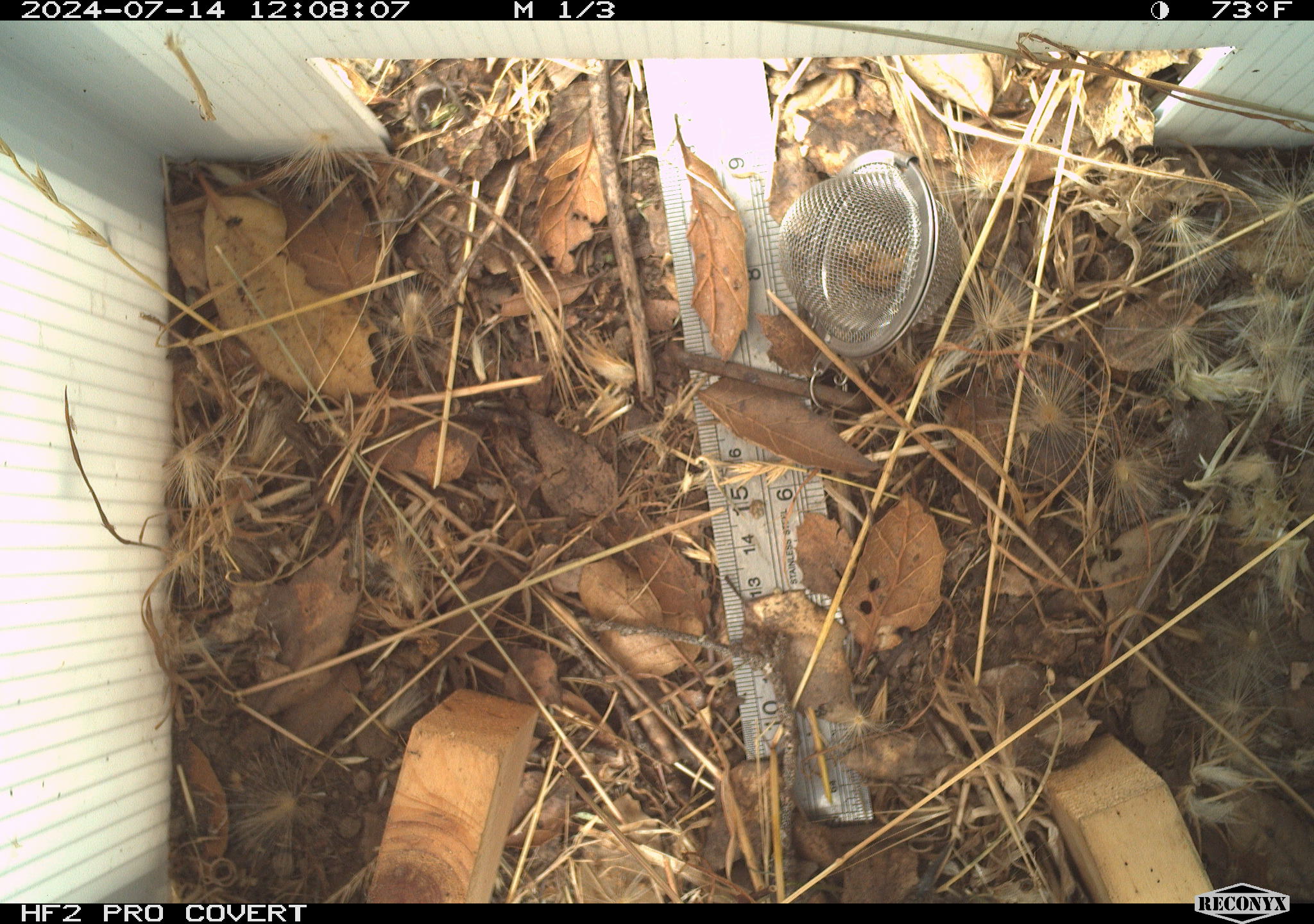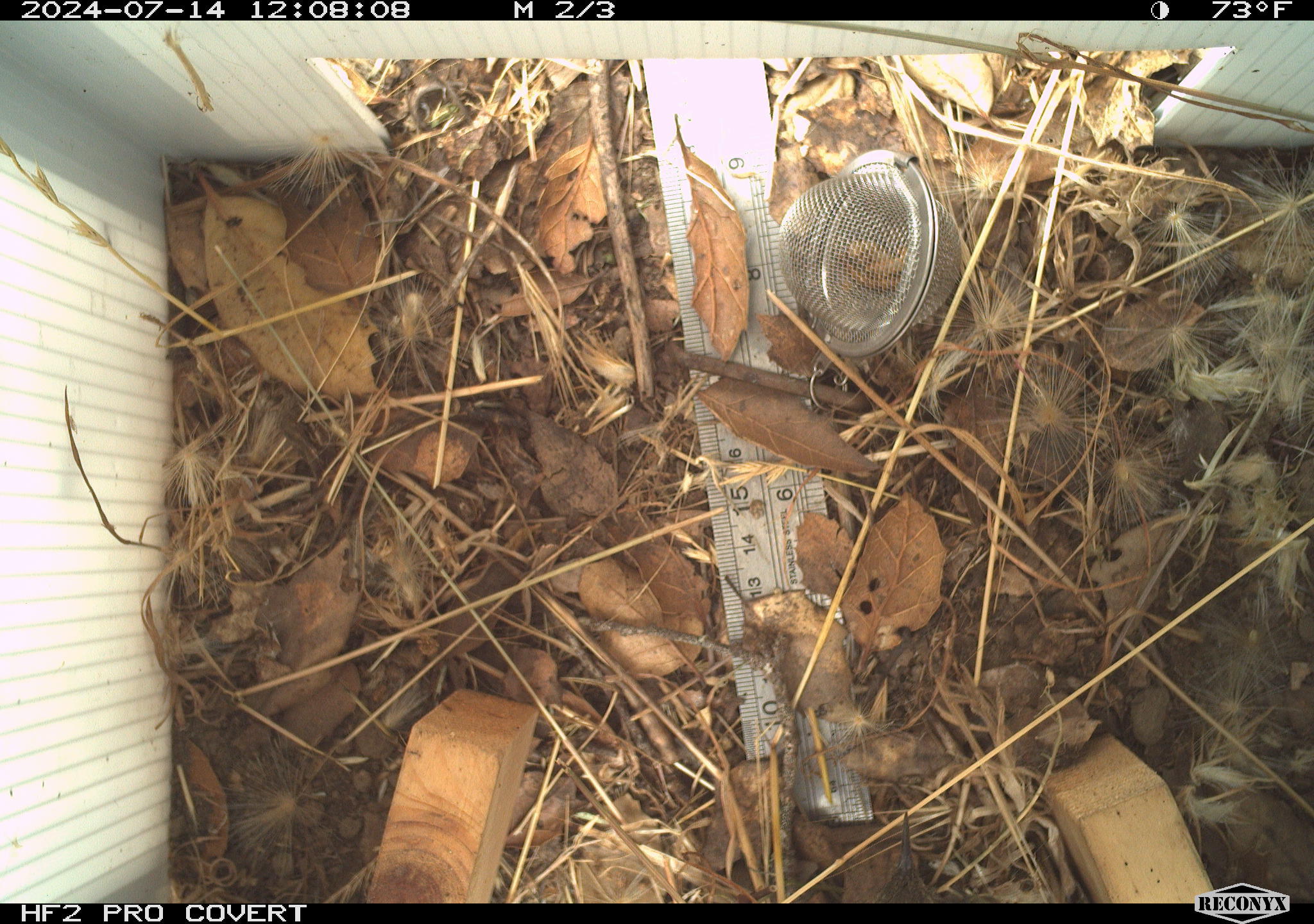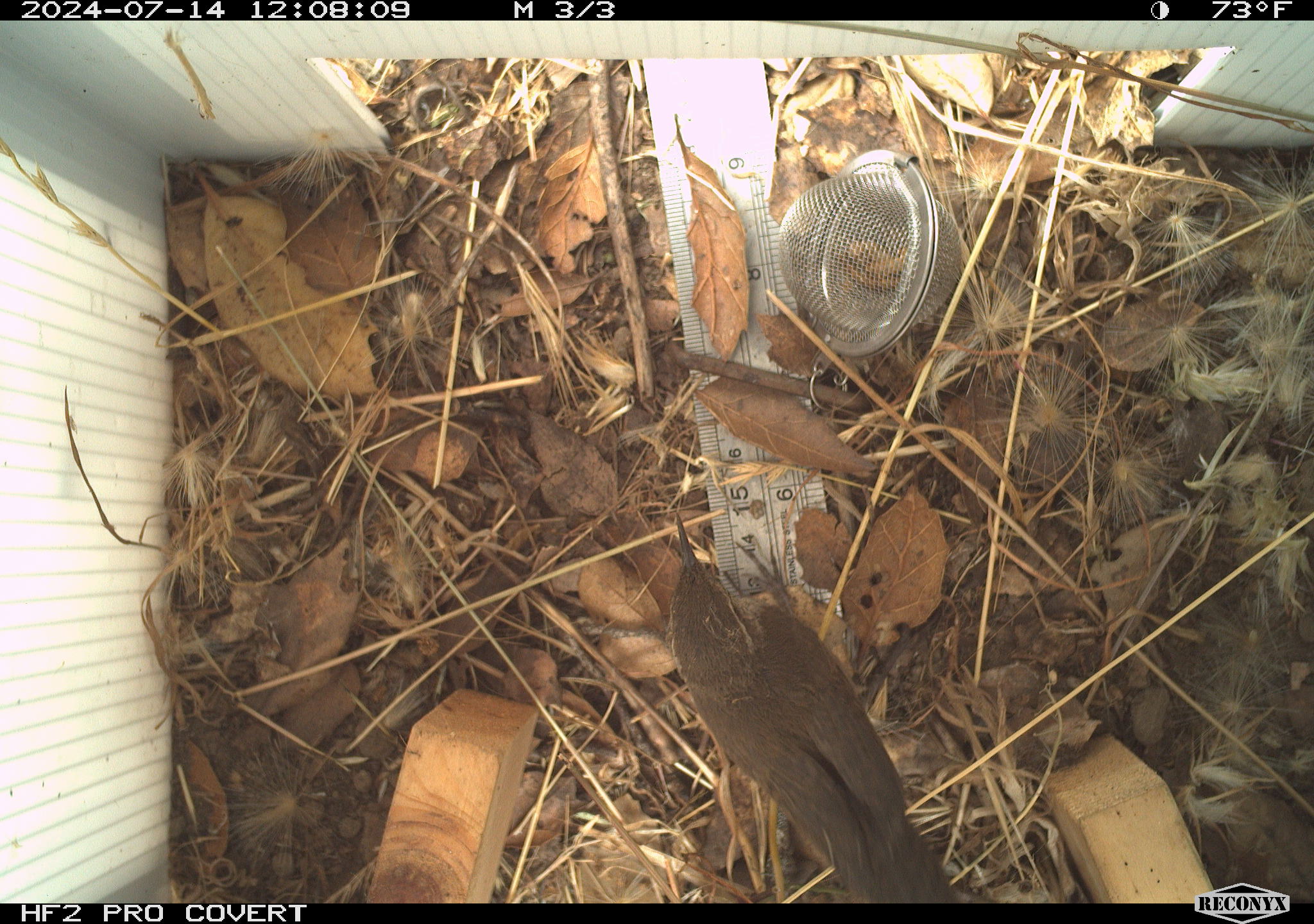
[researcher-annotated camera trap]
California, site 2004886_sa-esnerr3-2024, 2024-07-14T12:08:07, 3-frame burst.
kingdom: Animalia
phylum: Chordata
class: Aves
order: Passeriformes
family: Troglodytidae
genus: Thryomanes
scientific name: Thryomanes bewickii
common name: bewick's wren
Bewick's wren (Thryomanes bewickii).